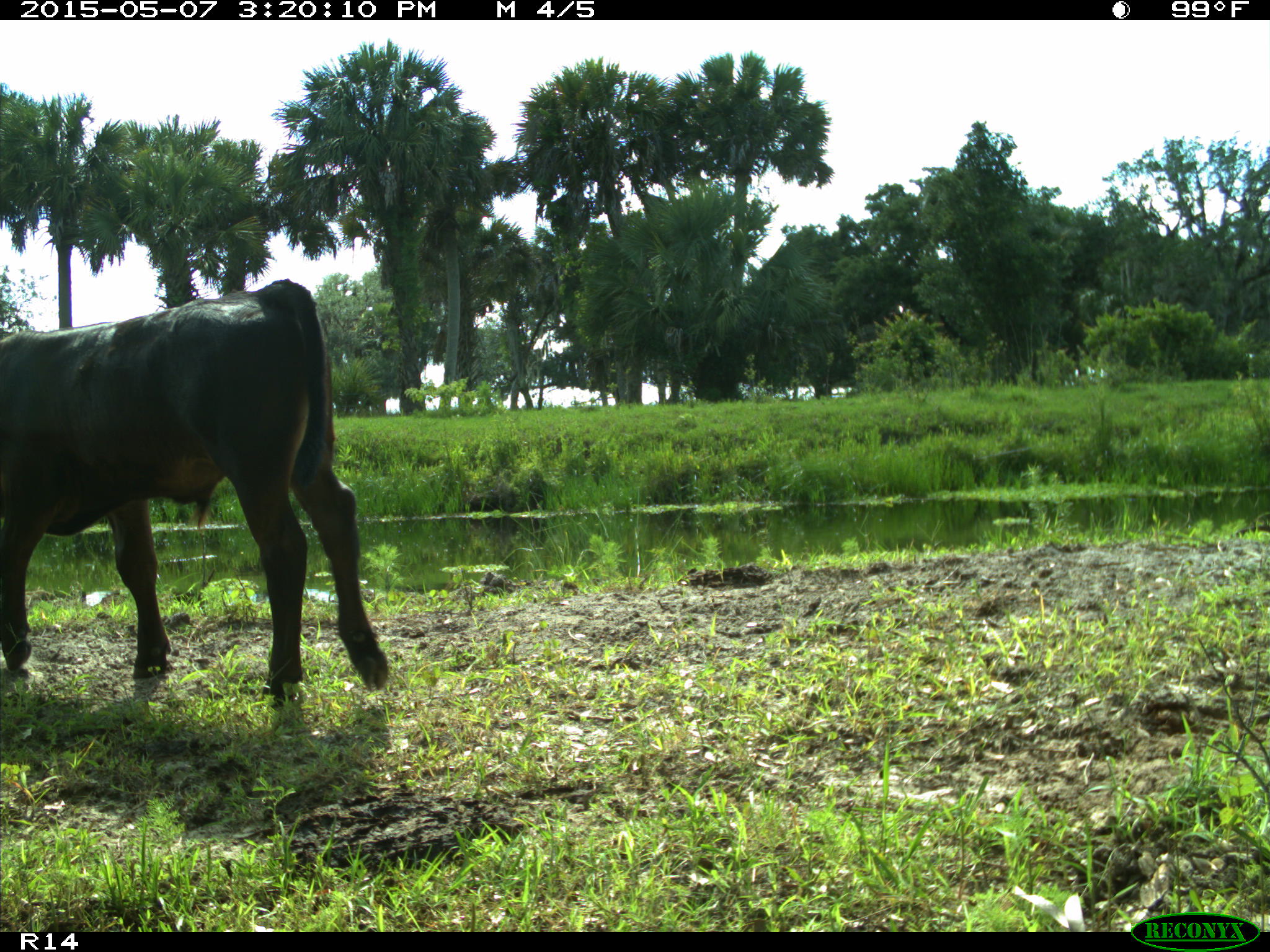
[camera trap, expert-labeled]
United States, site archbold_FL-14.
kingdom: Animalia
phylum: Chordata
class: Mammalia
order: Artiodactyla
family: Bovidae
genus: Bos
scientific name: Bos taurus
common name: domestic cow